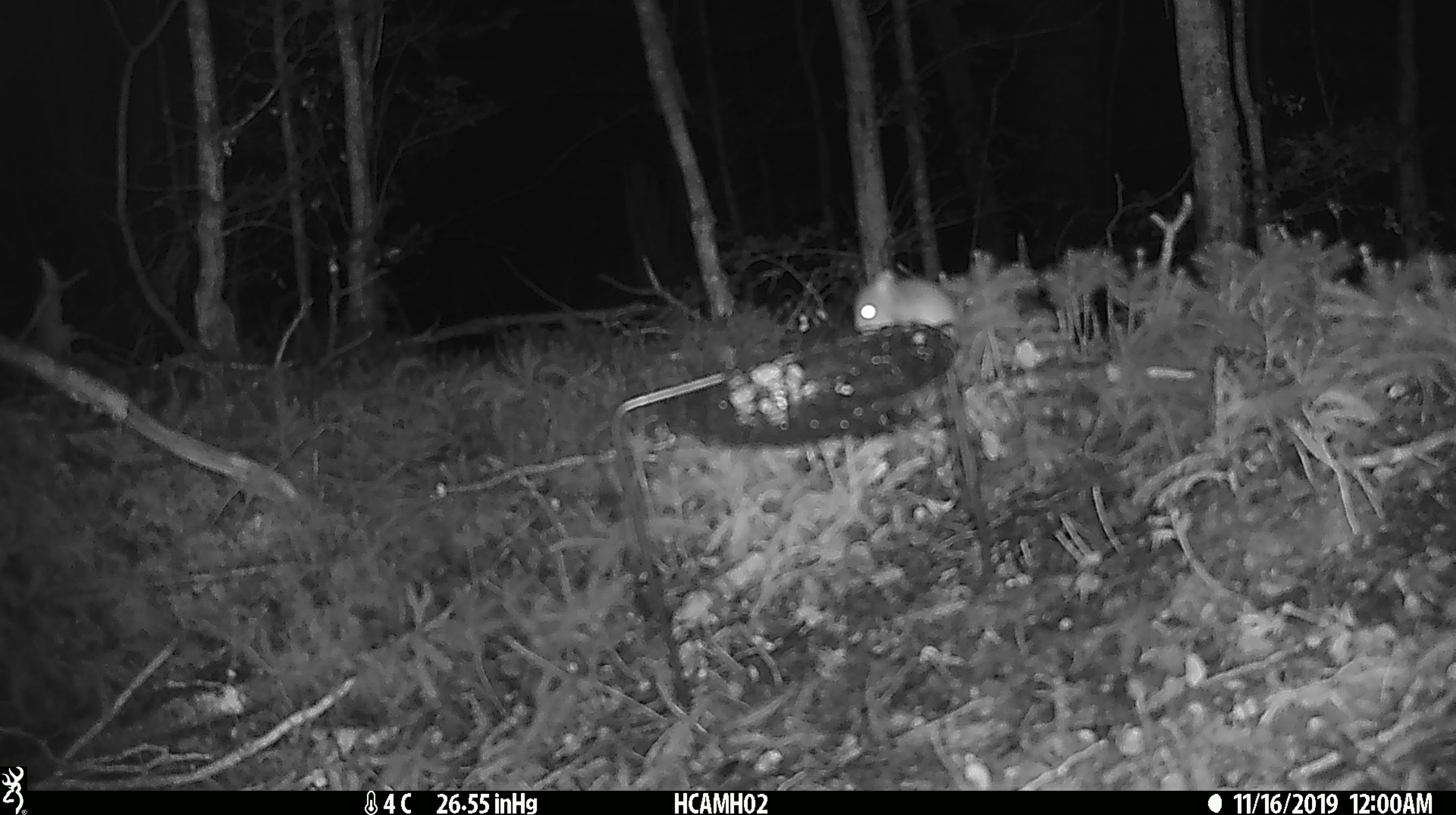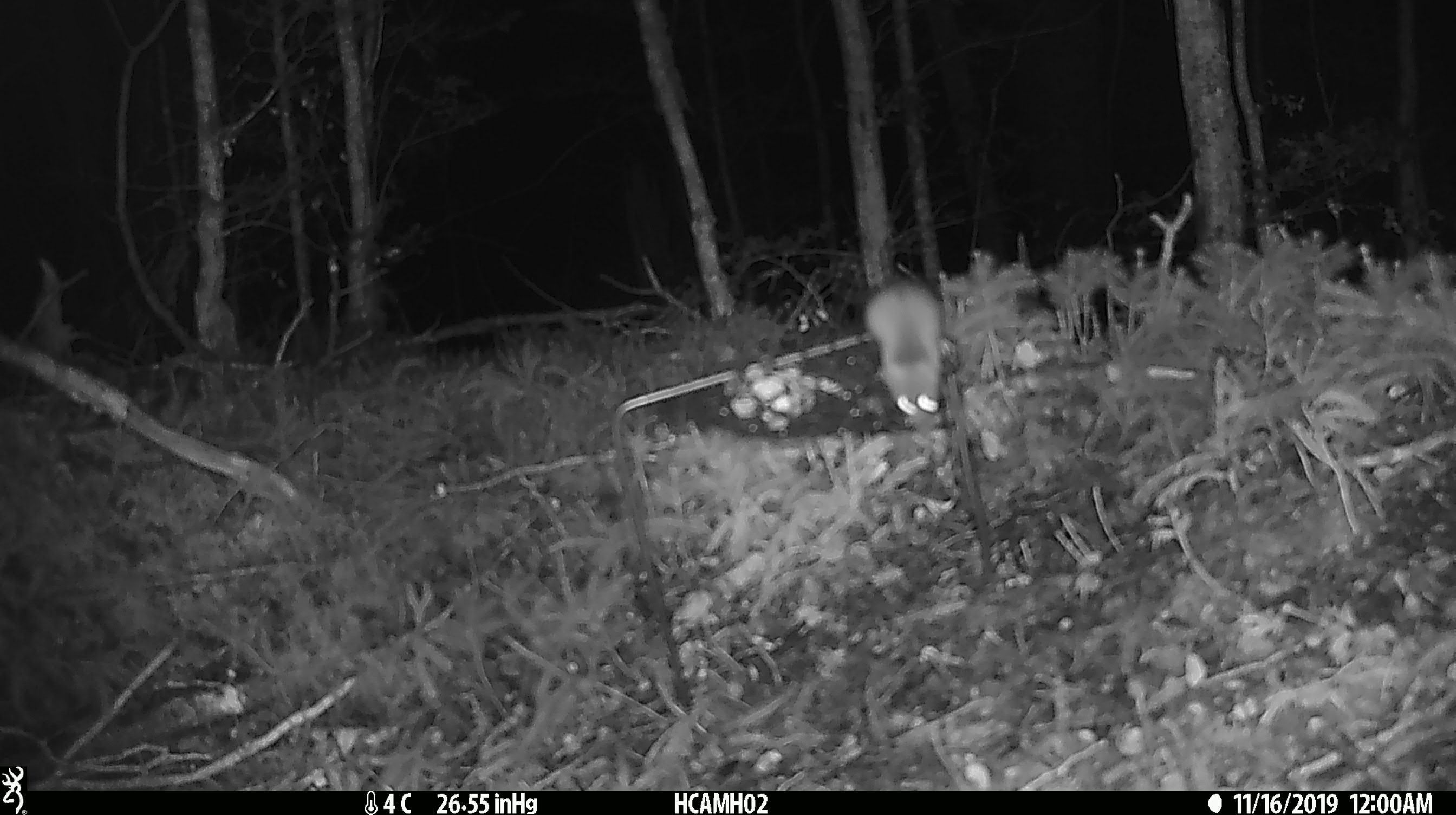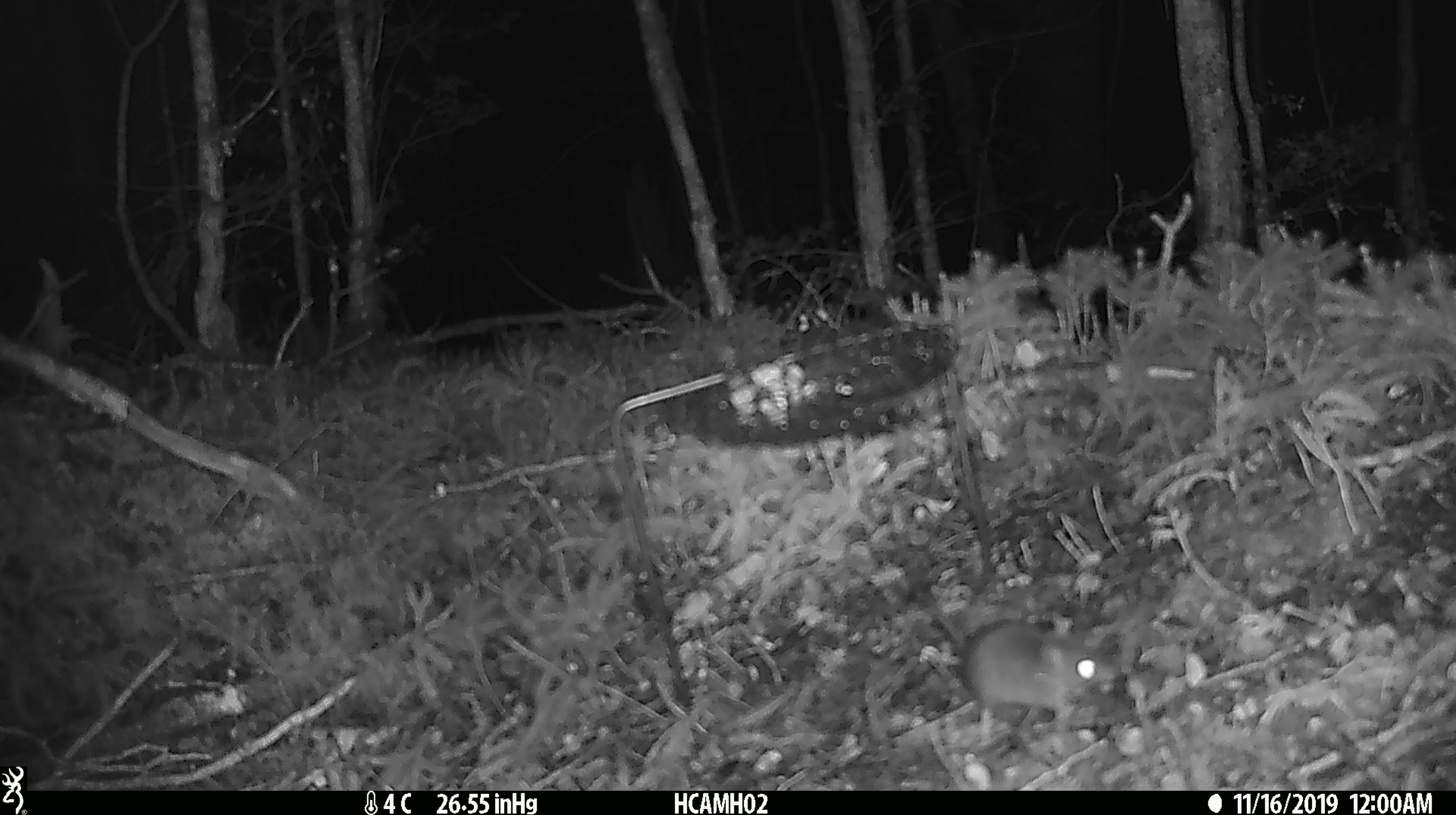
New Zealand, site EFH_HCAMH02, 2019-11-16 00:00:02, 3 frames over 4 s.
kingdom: Animalia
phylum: Chordata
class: Mammalia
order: Rodentia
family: Muridae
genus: Mus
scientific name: Mus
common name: mouse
Mouse (Mus).